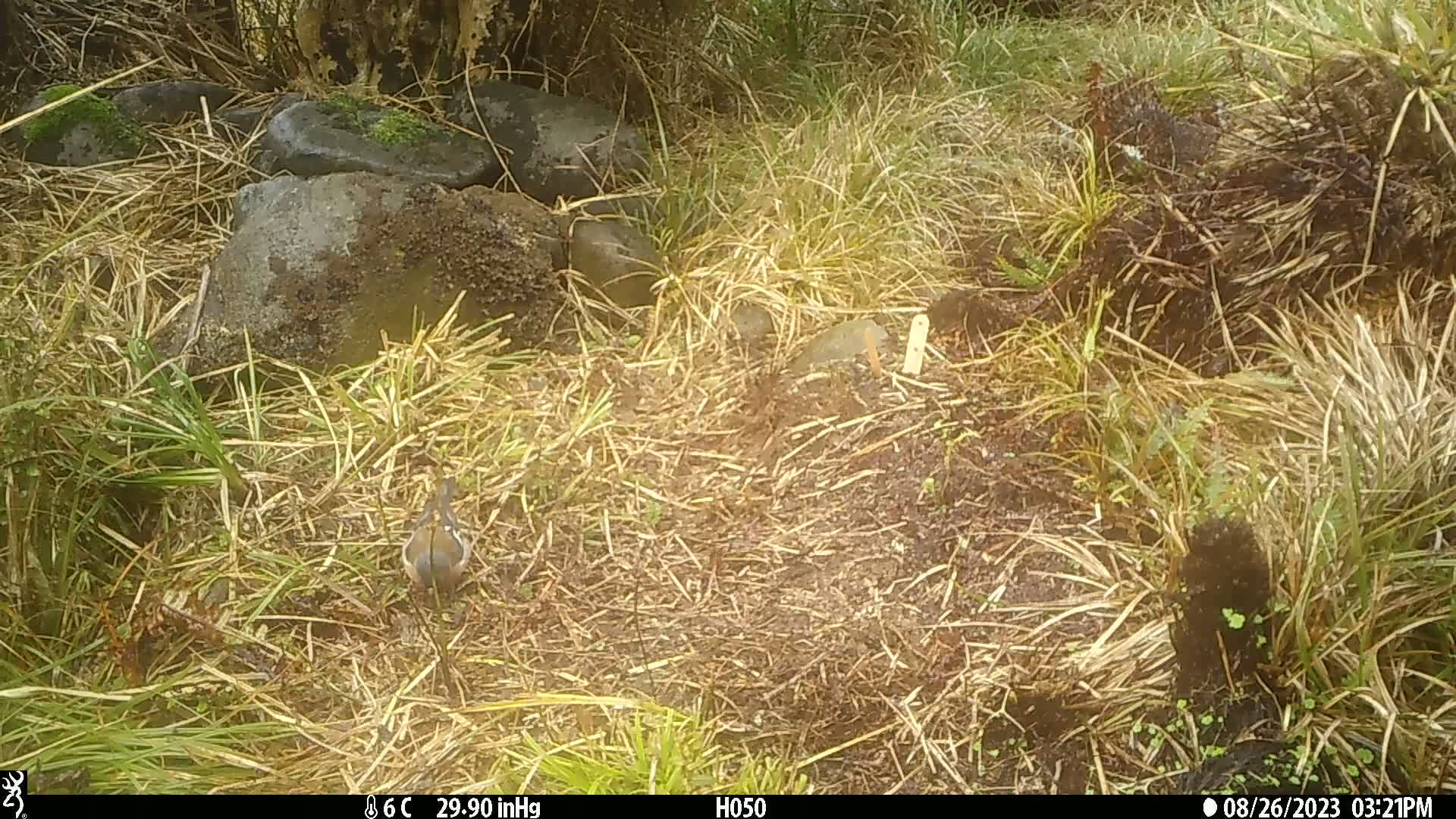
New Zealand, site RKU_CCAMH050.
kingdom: Animalia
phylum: Chordata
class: Aves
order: Passeriformes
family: Fringillidae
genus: Fringilla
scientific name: Fringilla coelebs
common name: common chaffinch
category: chaffinch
Chaffinch (common chaffinch) (Fringilla coelebs).